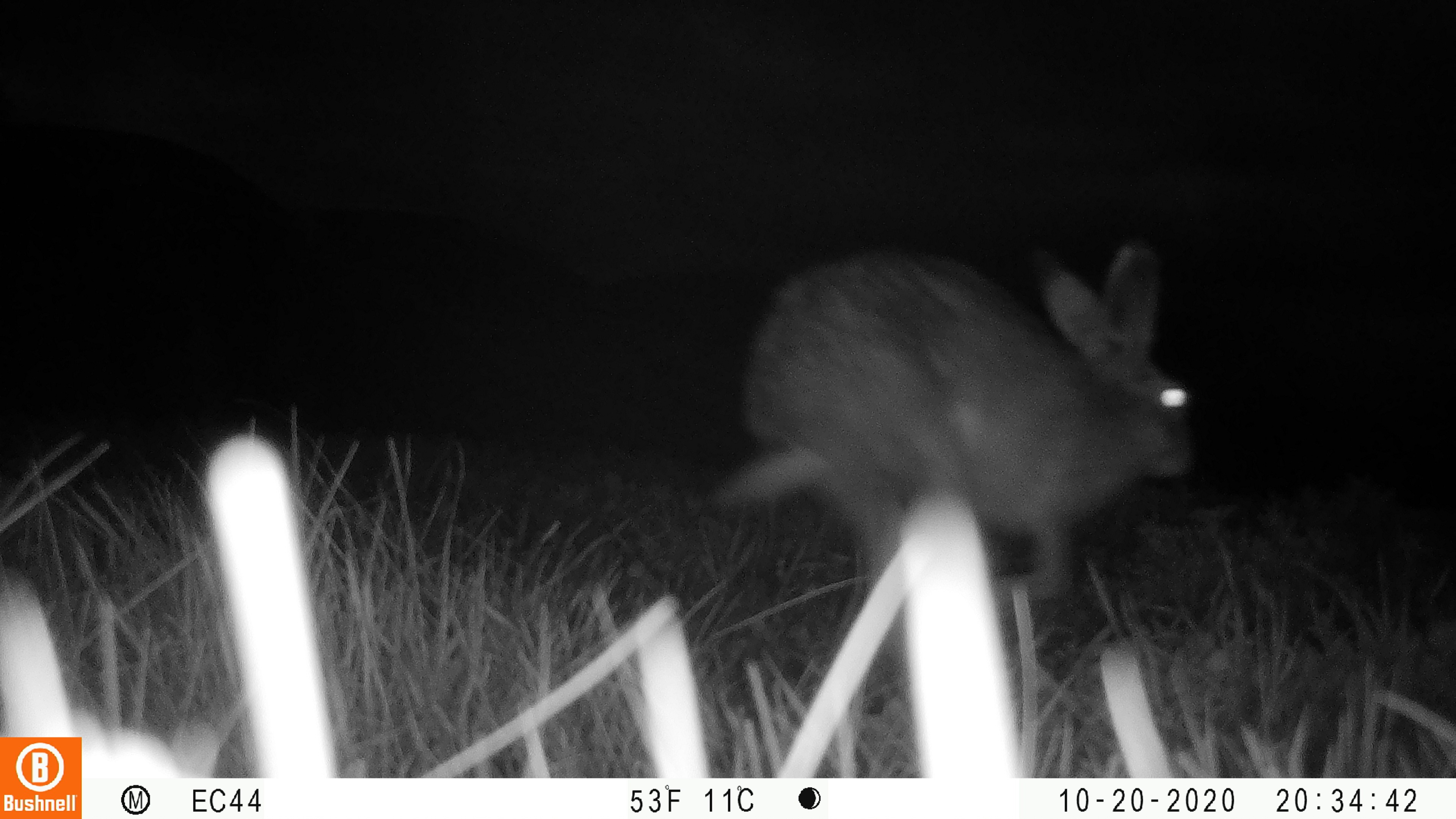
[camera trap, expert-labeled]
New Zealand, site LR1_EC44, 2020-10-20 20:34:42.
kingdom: Animalia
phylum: Chordata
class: Mammalia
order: Lagomorpha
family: Leporidae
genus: Lepus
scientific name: Lepus europaeus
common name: brown hare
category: hare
Hare (brown hare) (Lepus europaeus).